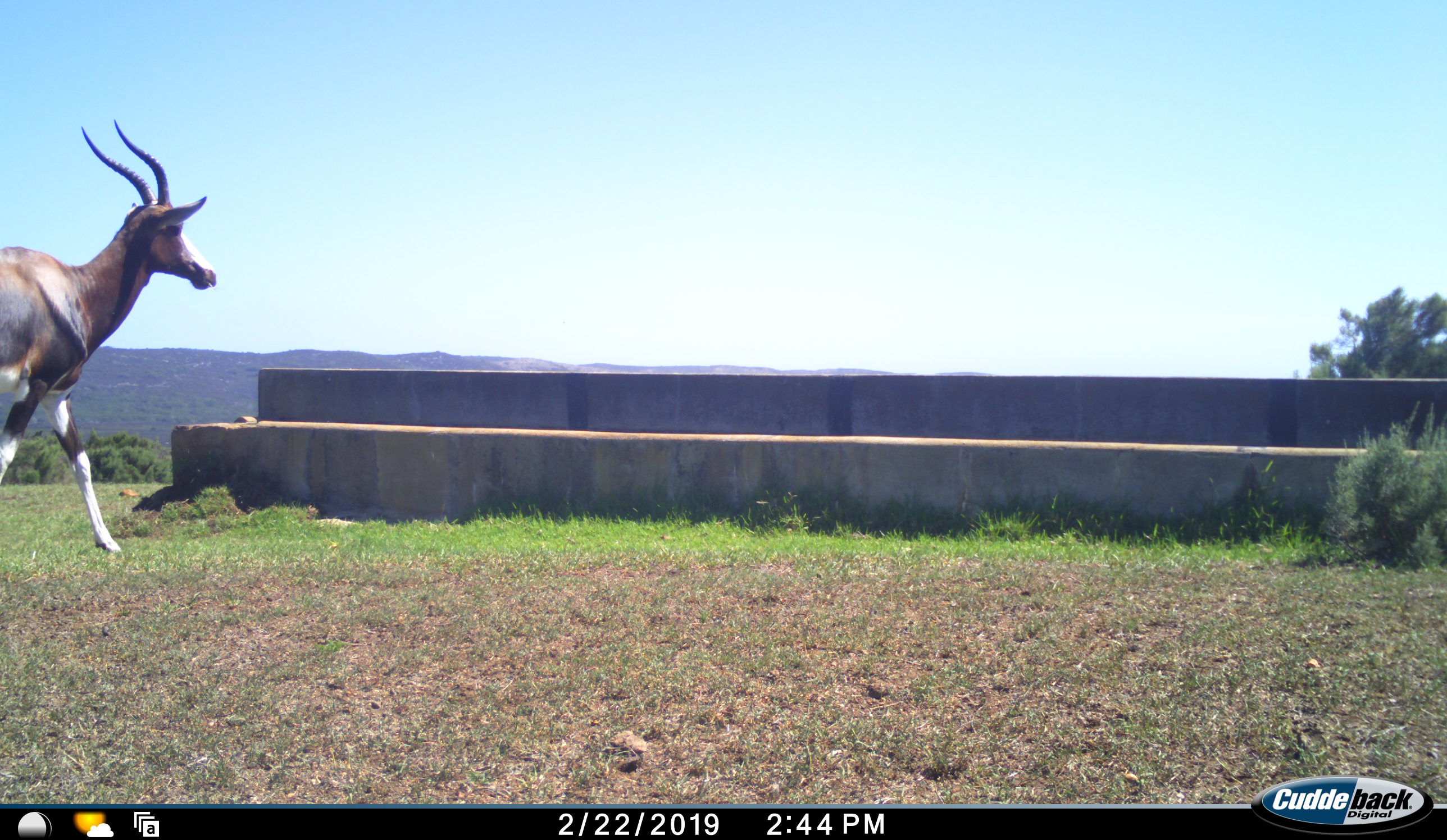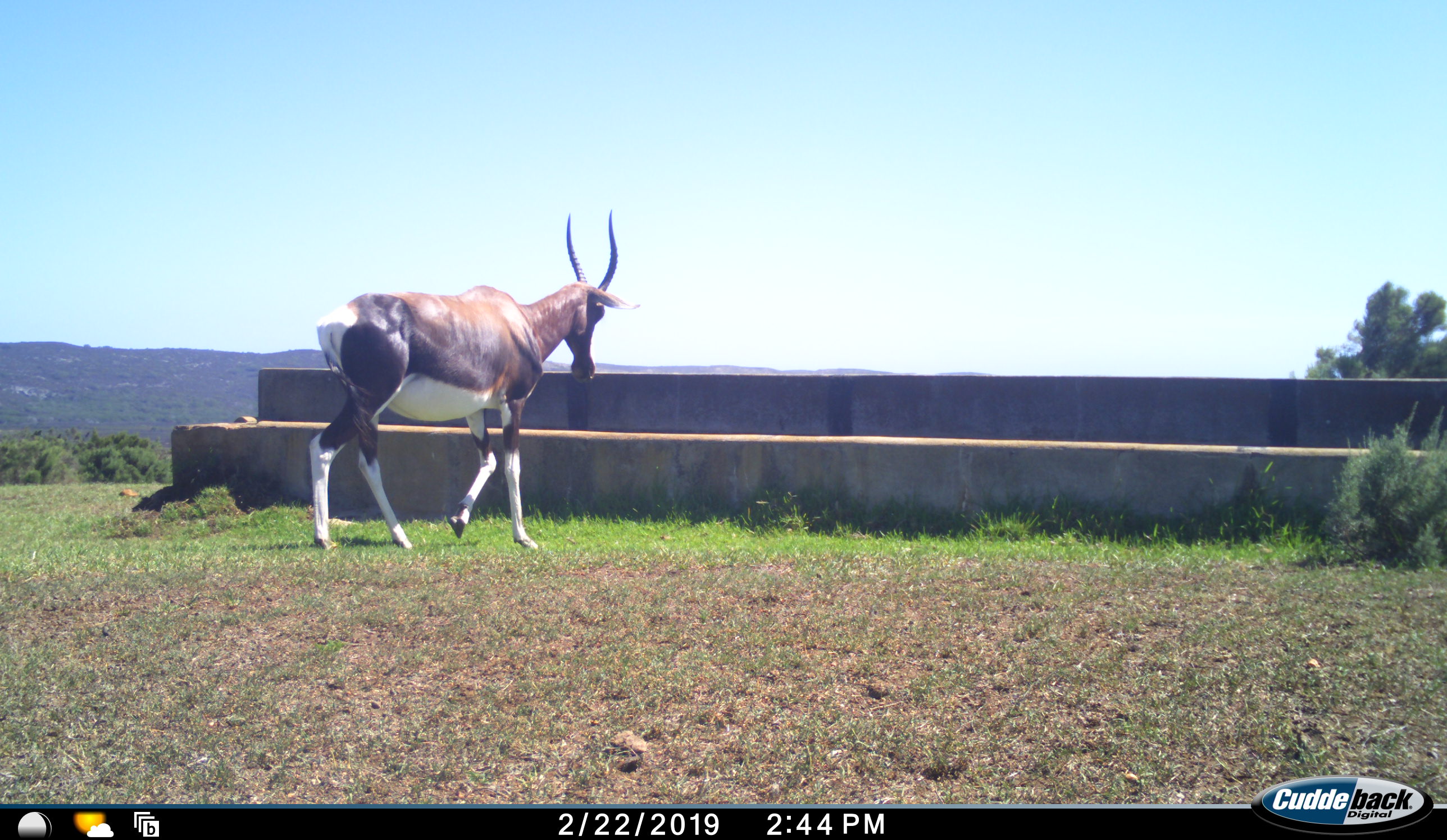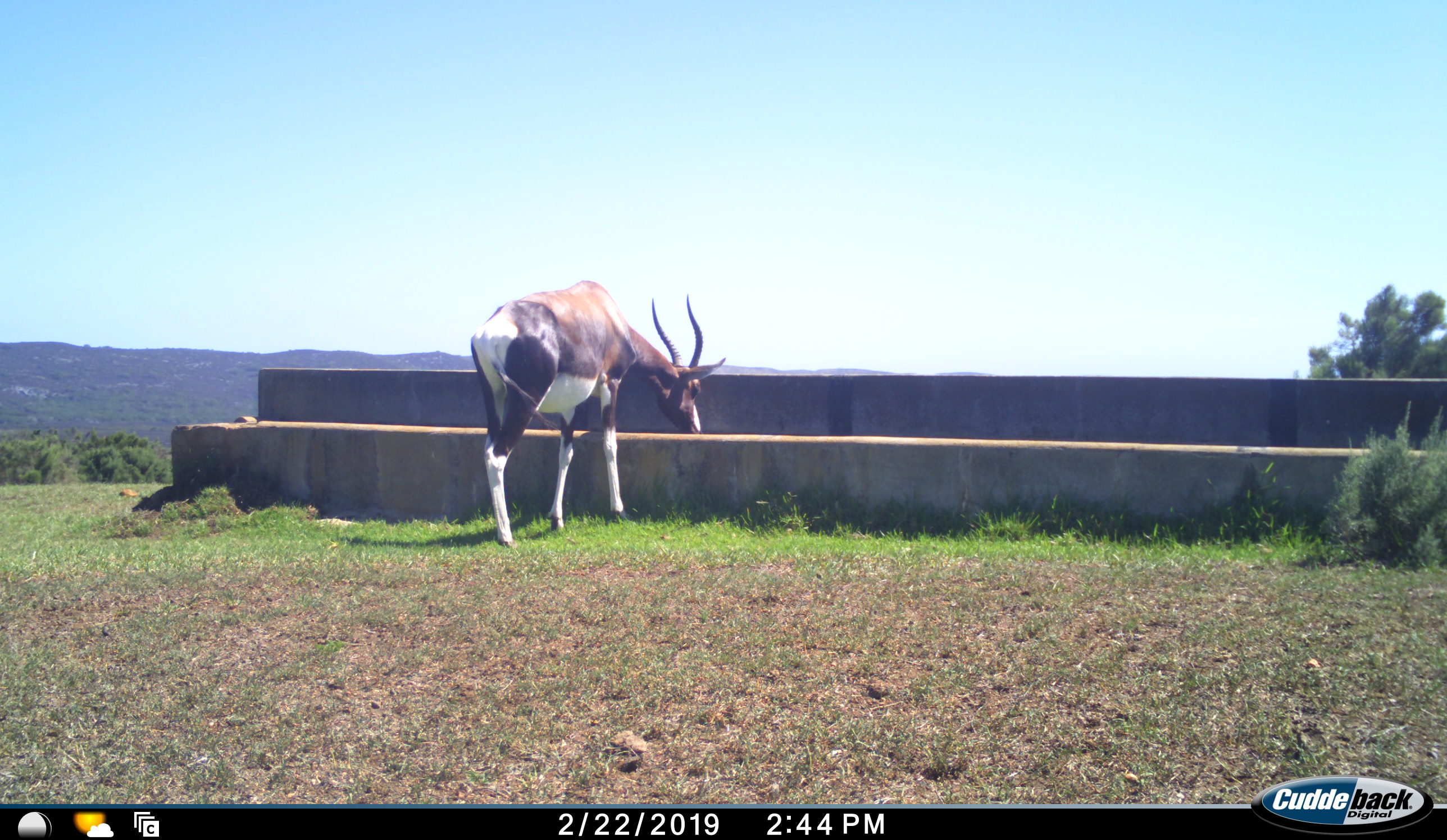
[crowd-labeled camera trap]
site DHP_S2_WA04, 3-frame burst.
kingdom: Animalia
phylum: Chordata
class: Mammalia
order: Artiodactyla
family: Bovidae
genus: Damaliscus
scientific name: Damaliscus pygargus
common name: bontebok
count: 1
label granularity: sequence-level